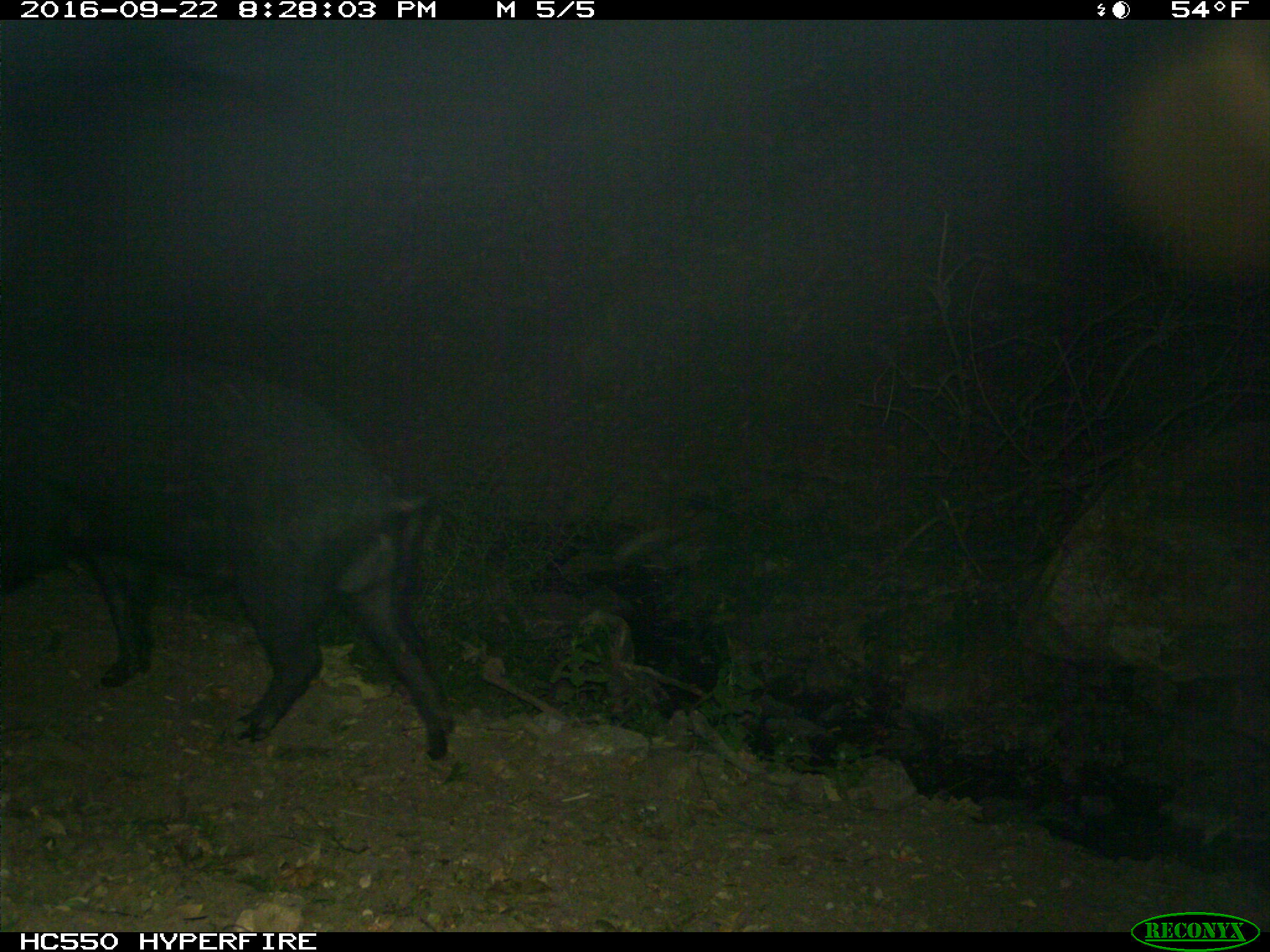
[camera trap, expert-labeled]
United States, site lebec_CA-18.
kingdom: Animalia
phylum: Chordata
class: Mammalia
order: Artiodactyla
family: Suidae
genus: Sus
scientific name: Sus scrofa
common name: wild boar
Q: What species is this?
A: Sus scrofa (wild boar).